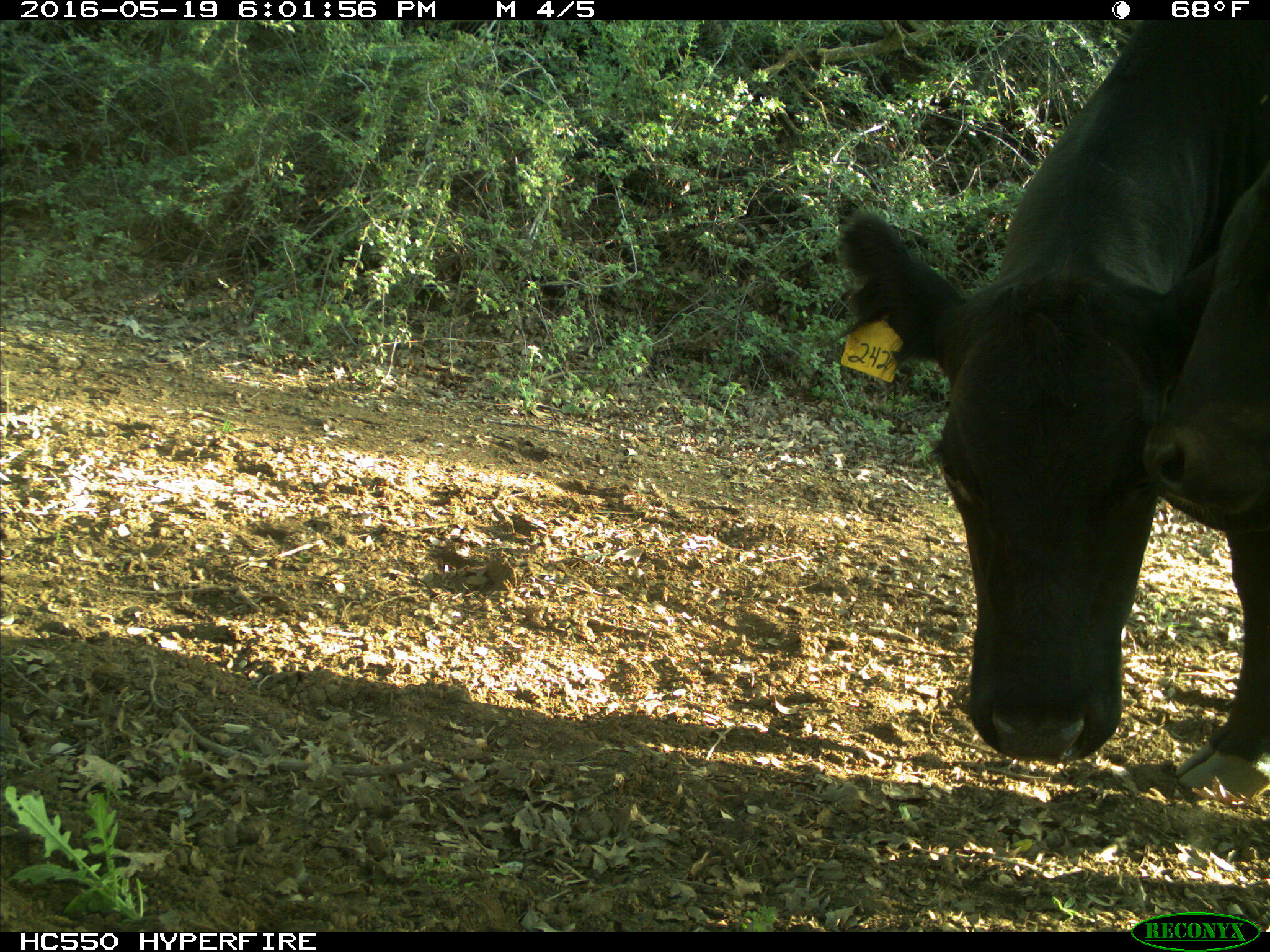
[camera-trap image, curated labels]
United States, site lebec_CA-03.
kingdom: Animalia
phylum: Chordata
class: Mammalia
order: Artiodactyla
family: Bovidae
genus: Bos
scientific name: Bos taurus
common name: domestic cow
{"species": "Bos taurus (domestic cow)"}